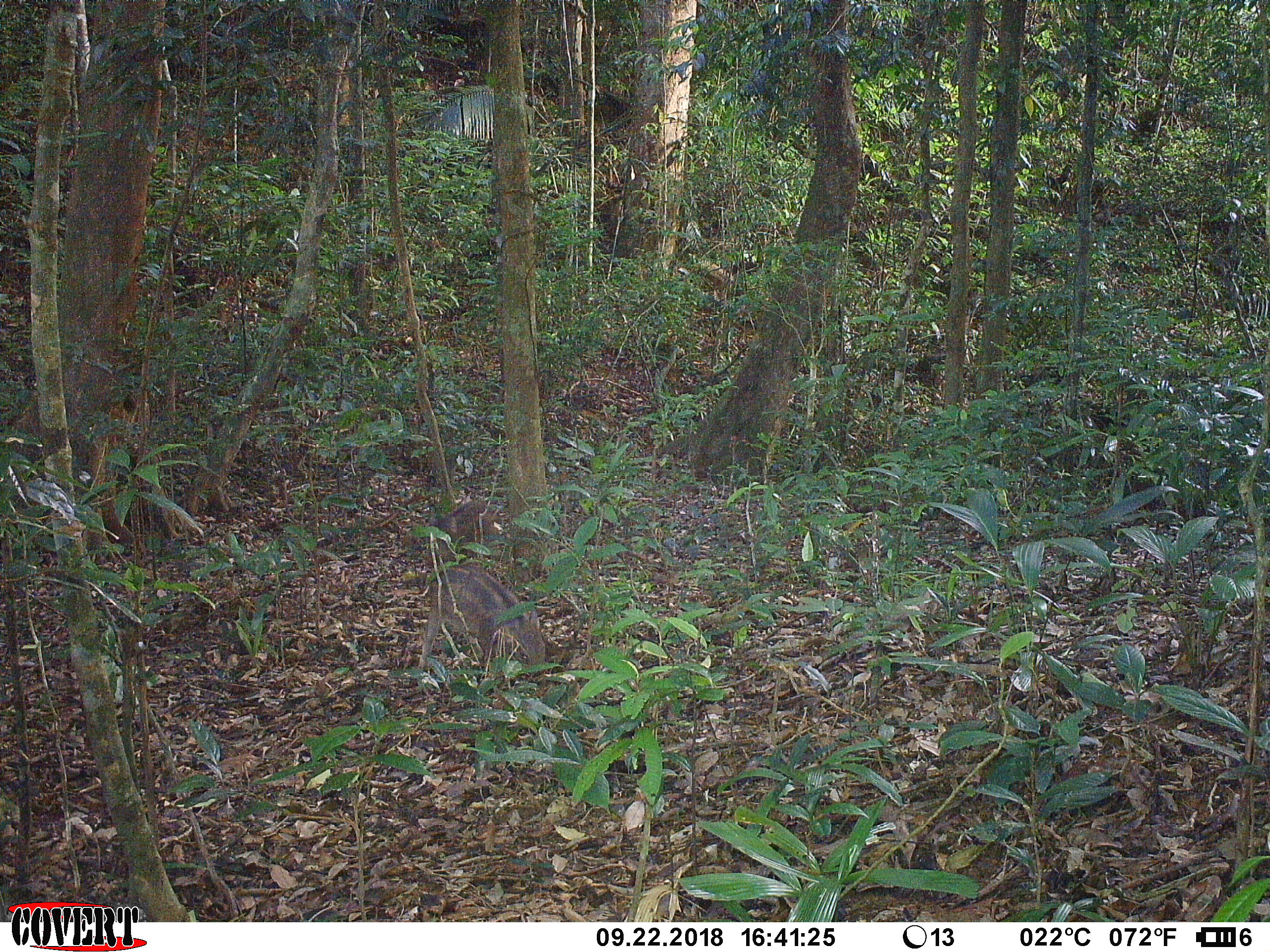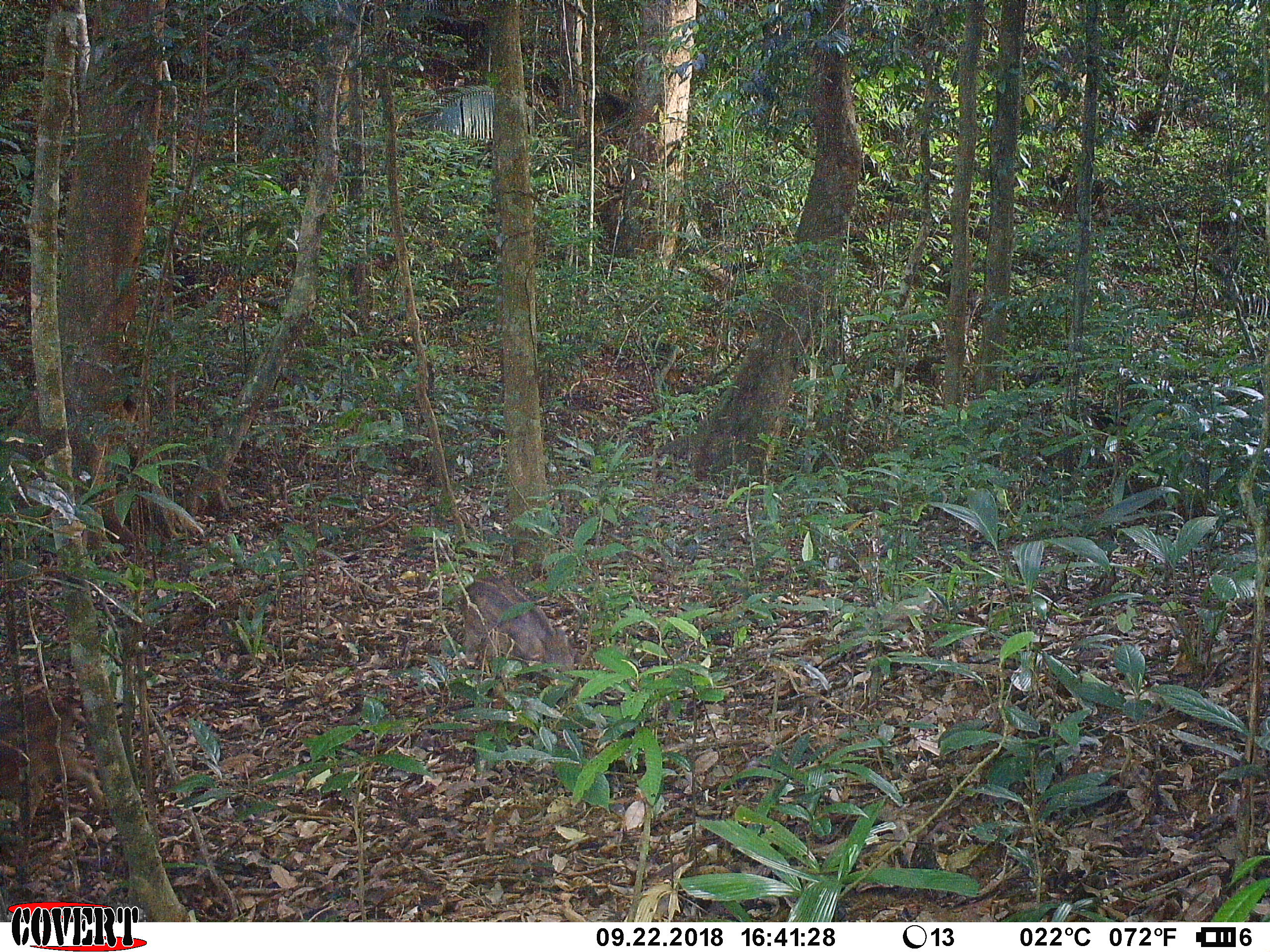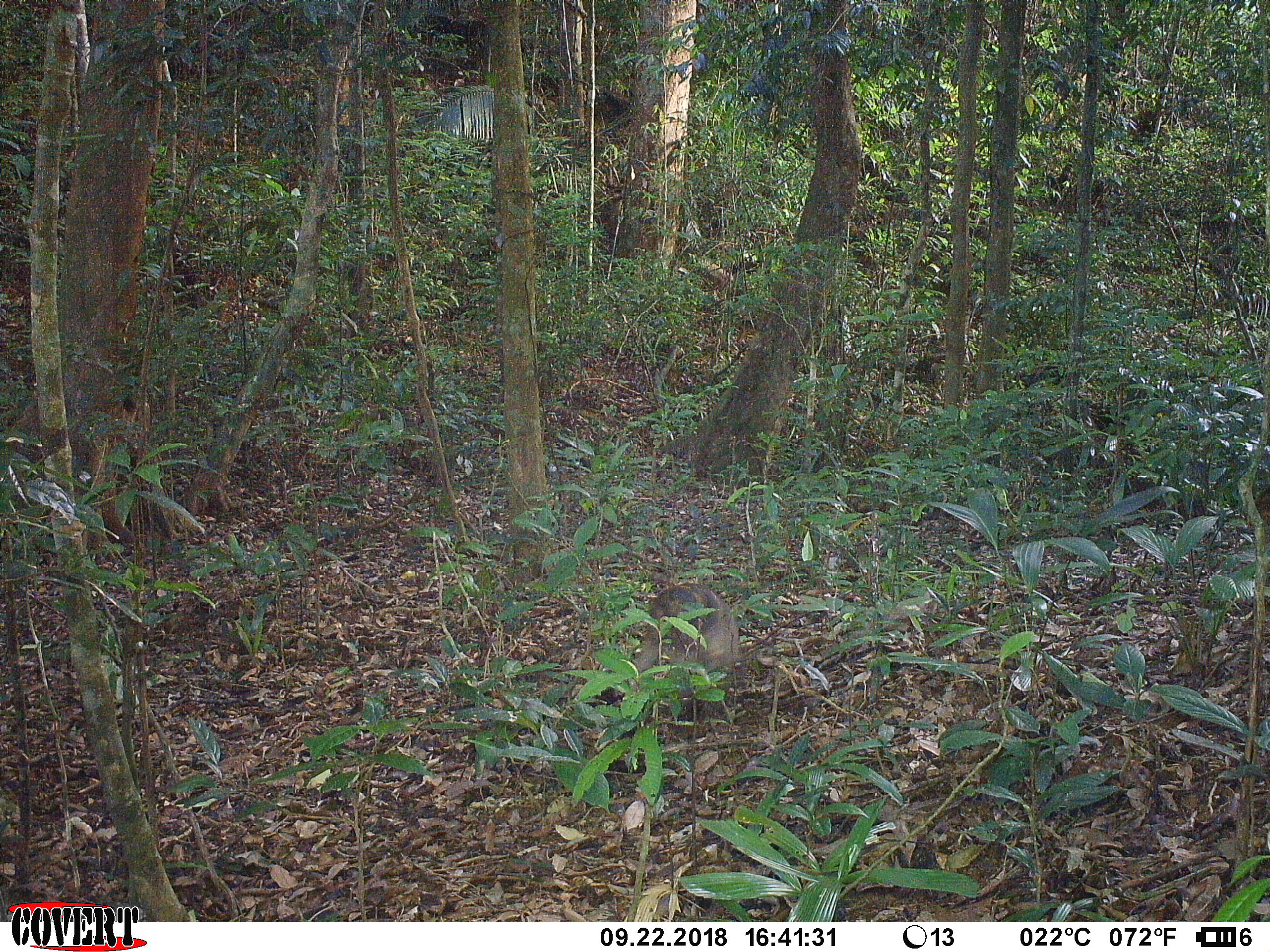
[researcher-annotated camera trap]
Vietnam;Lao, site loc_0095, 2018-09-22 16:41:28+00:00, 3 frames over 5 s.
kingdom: Animalia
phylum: Chordata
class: Mammalia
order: Artiodactyla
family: Suidae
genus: Sus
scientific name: Sus scrofa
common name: eurasian wild pig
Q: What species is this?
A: Eurasian wild pig (Sus scrofa).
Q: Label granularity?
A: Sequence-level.